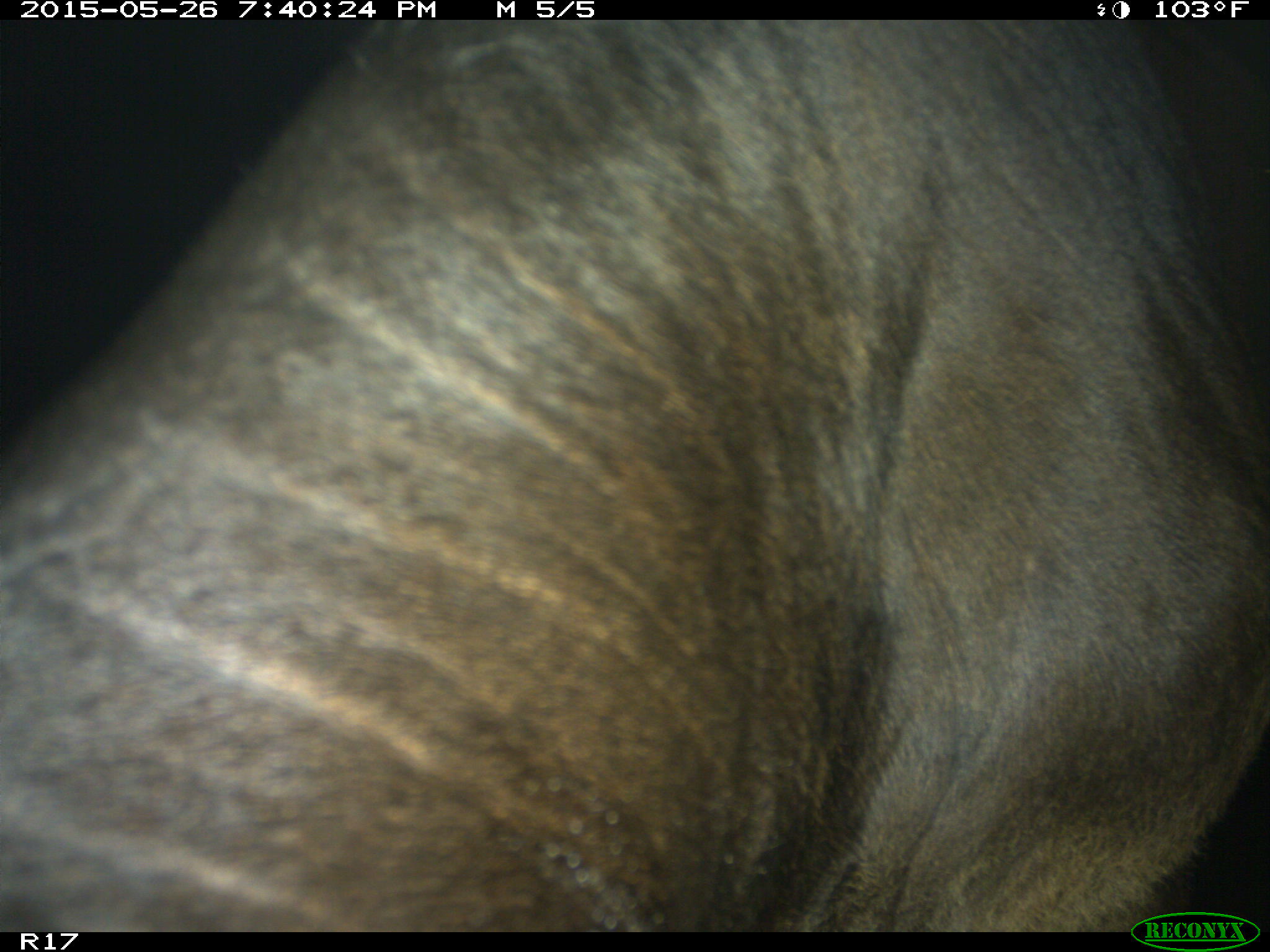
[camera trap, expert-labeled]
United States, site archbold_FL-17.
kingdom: Animalia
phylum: Chordata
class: Mammalia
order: Artiodactyla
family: Bovidae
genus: Bos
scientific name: Bos taurus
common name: domestic cow